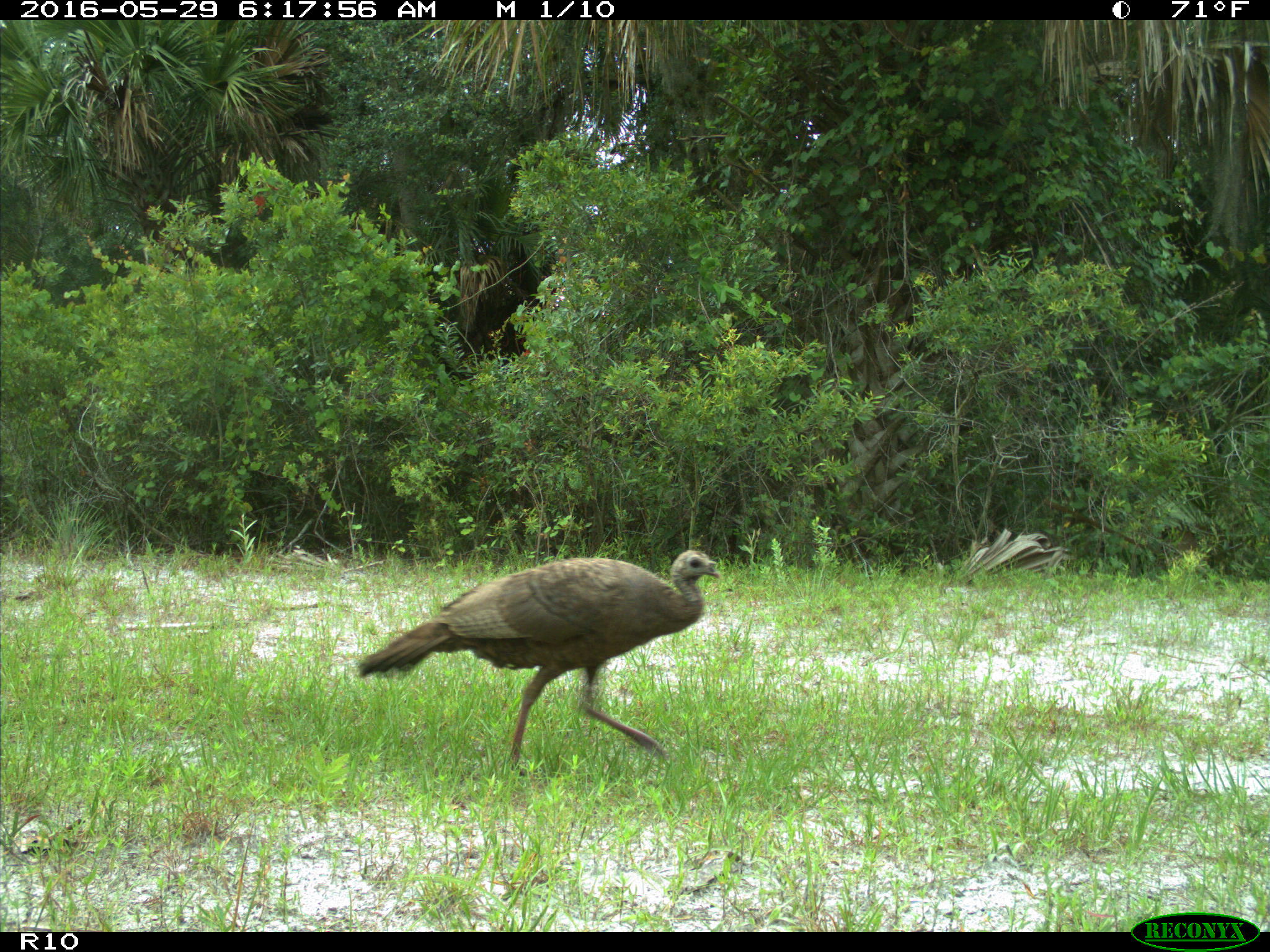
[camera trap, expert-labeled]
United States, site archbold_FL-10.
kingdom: Animalia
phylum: Chordata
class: Aves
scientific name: Aves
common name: birds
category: unidentified bird